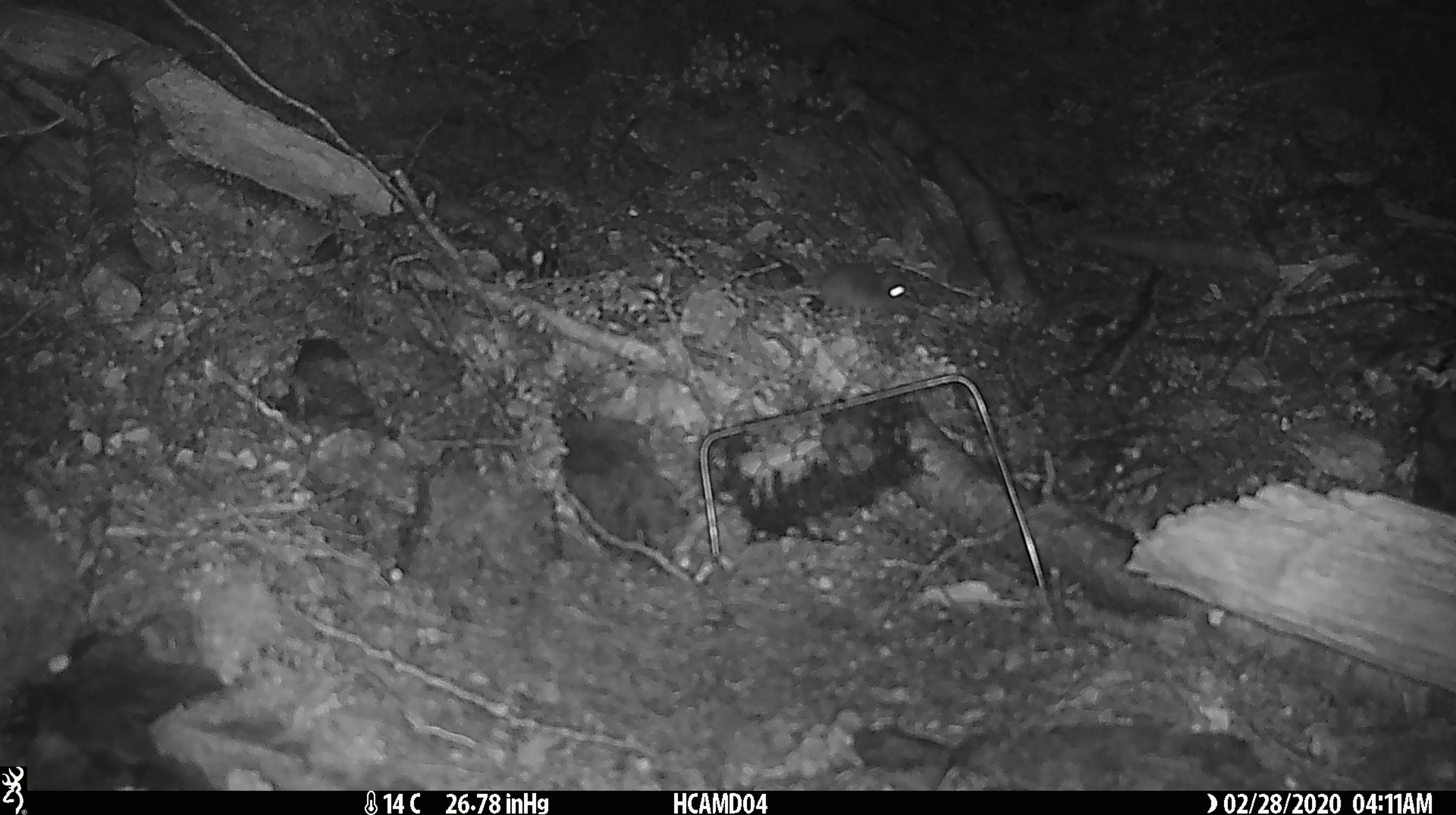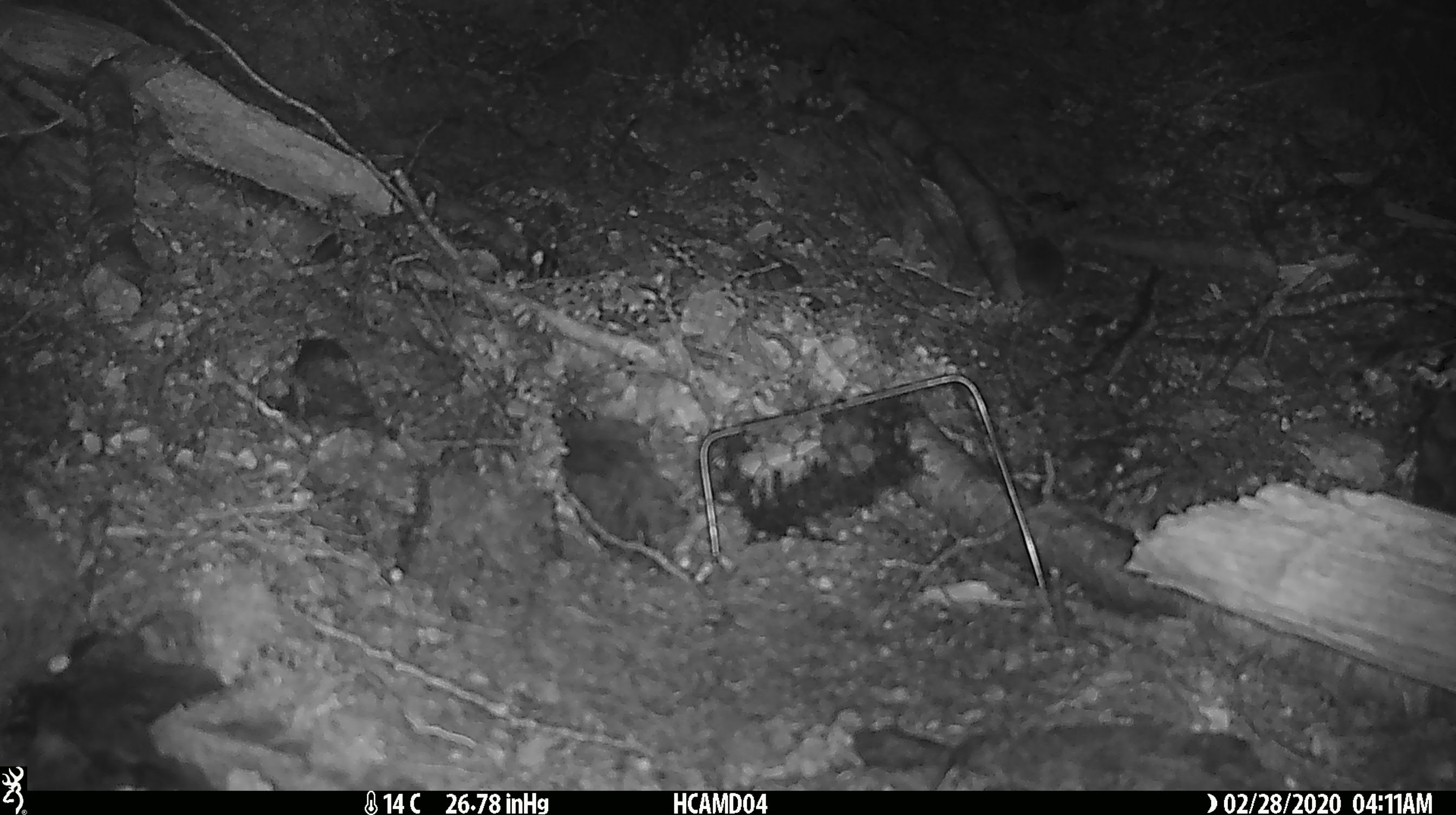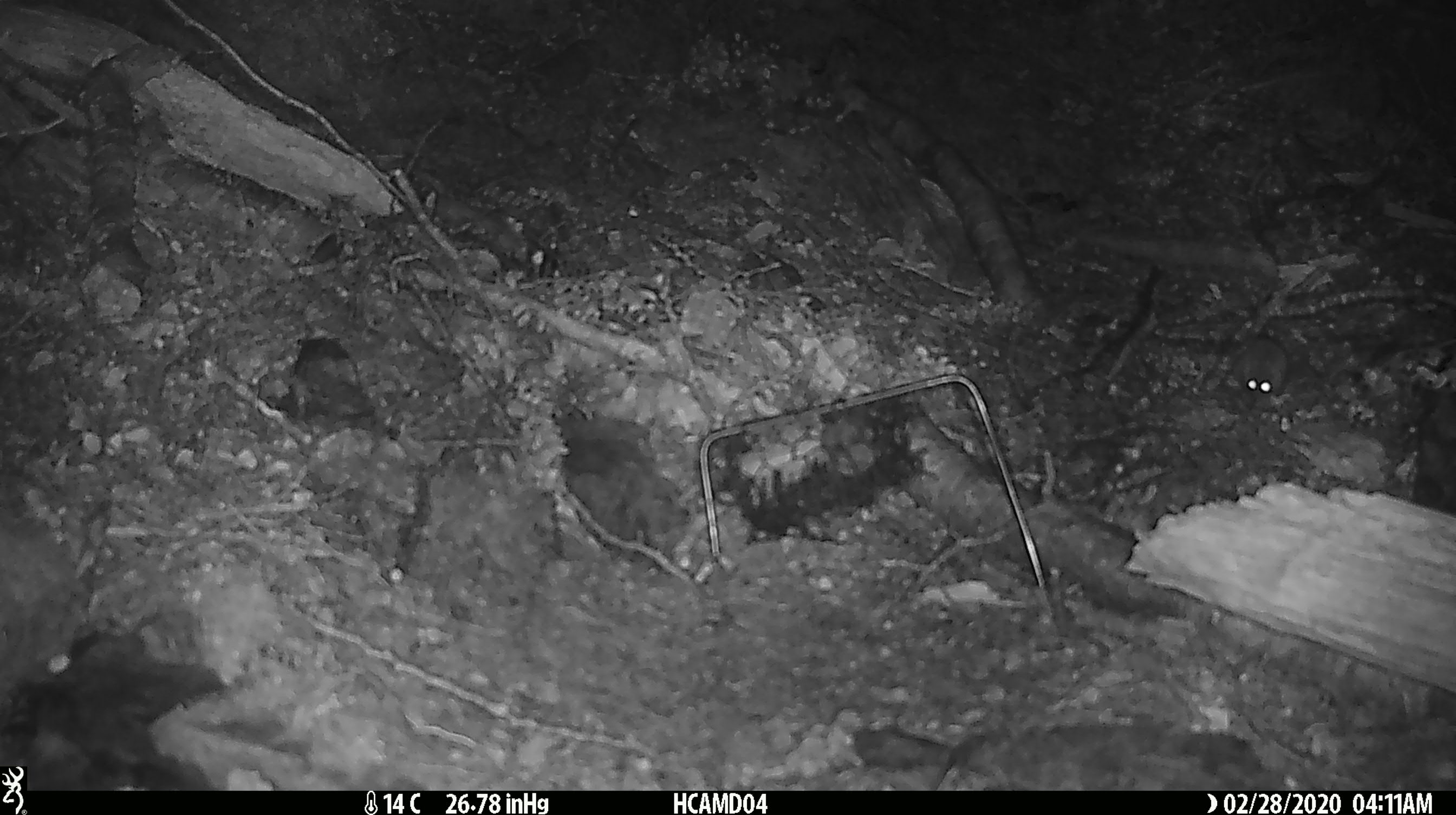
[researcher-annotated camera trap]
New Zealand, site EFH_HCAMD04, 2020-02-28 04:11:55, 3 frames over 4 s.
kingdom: Animalia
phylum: Chordata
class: Mammalia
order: Rodentia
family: Muridae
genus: Mus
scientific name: Mus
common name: mouse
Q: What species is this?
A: Mouse (Mus).